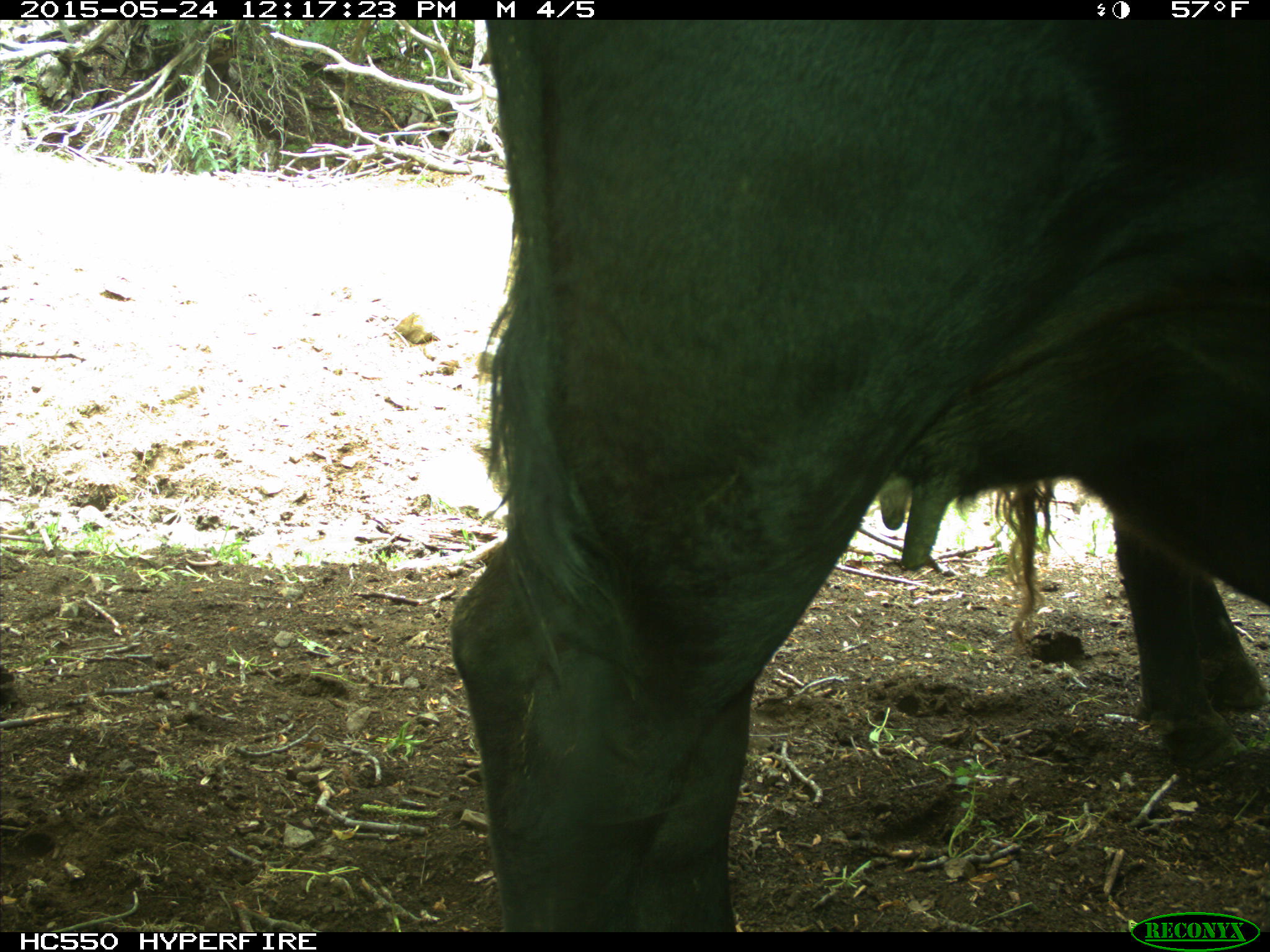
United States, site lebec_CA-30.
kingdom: Animalia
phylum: Chordata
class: Mammalia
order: Artiodactyla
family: Bovidae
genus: Bos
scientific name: Bos taurus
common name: domestic cow